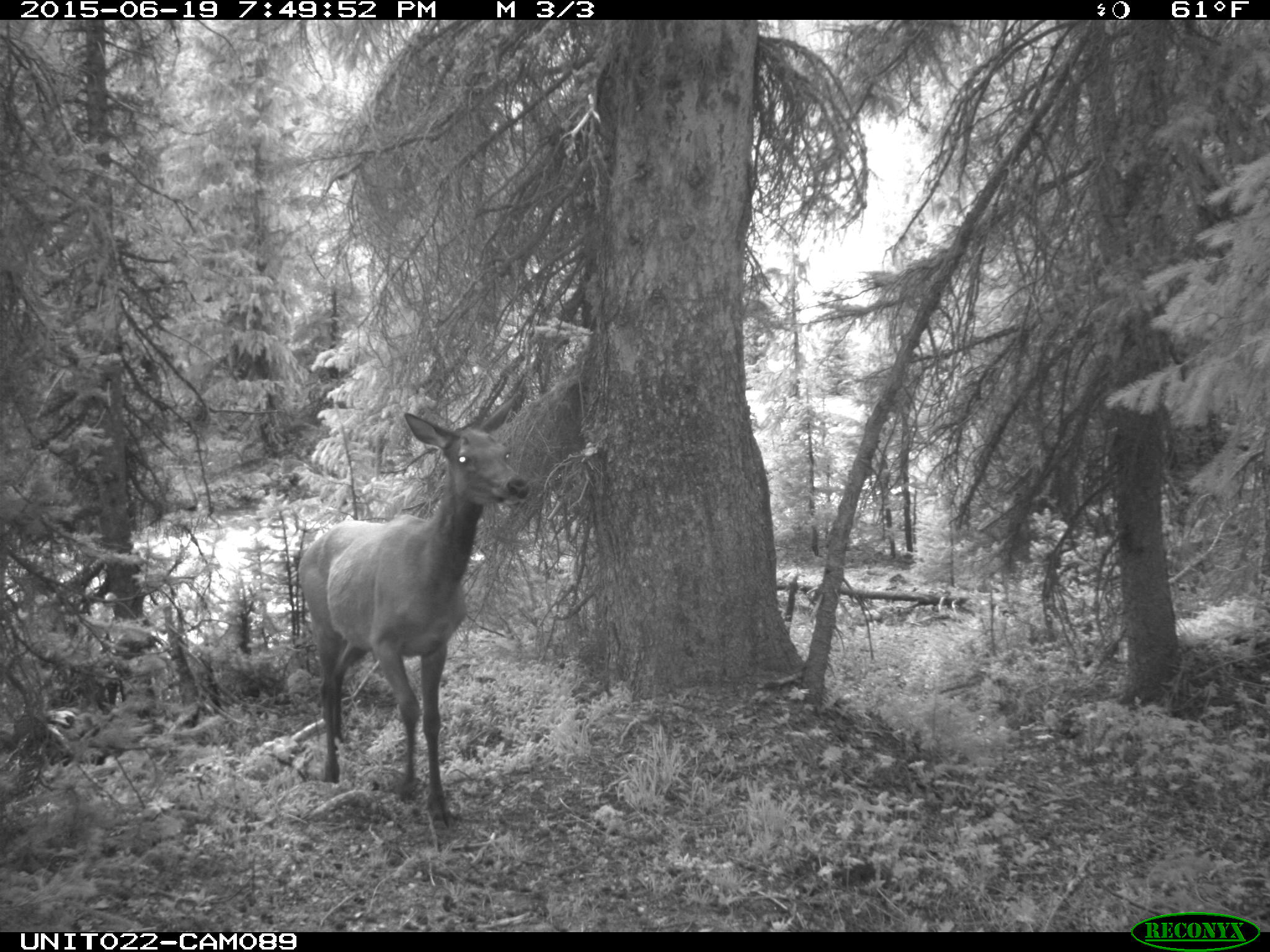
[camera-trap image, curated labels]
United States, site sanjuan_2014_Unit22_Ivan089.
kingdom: Animalia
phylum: Chordata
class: Mammalia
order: Artiodactyla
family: Cervidae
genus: Cervus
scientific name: Cervus elaphus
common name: red deer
Cervus elaphus (red deer).